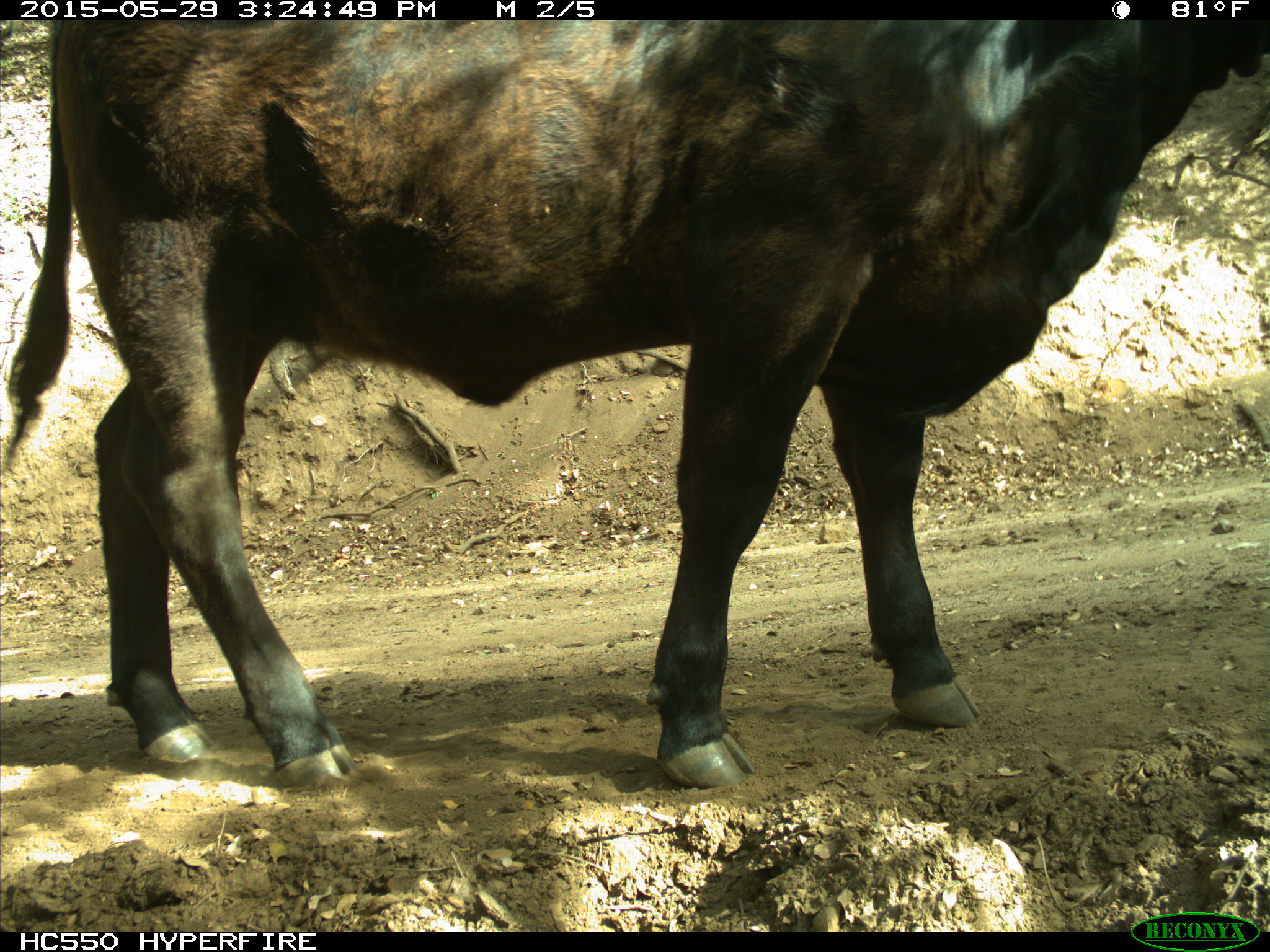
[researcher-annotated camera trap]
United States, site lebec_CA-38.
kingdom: Animalia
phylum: Chordata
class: Mammalia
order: Artiodactyla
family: Bovidae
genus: Bos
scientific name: Bos taurus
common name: domestic cow